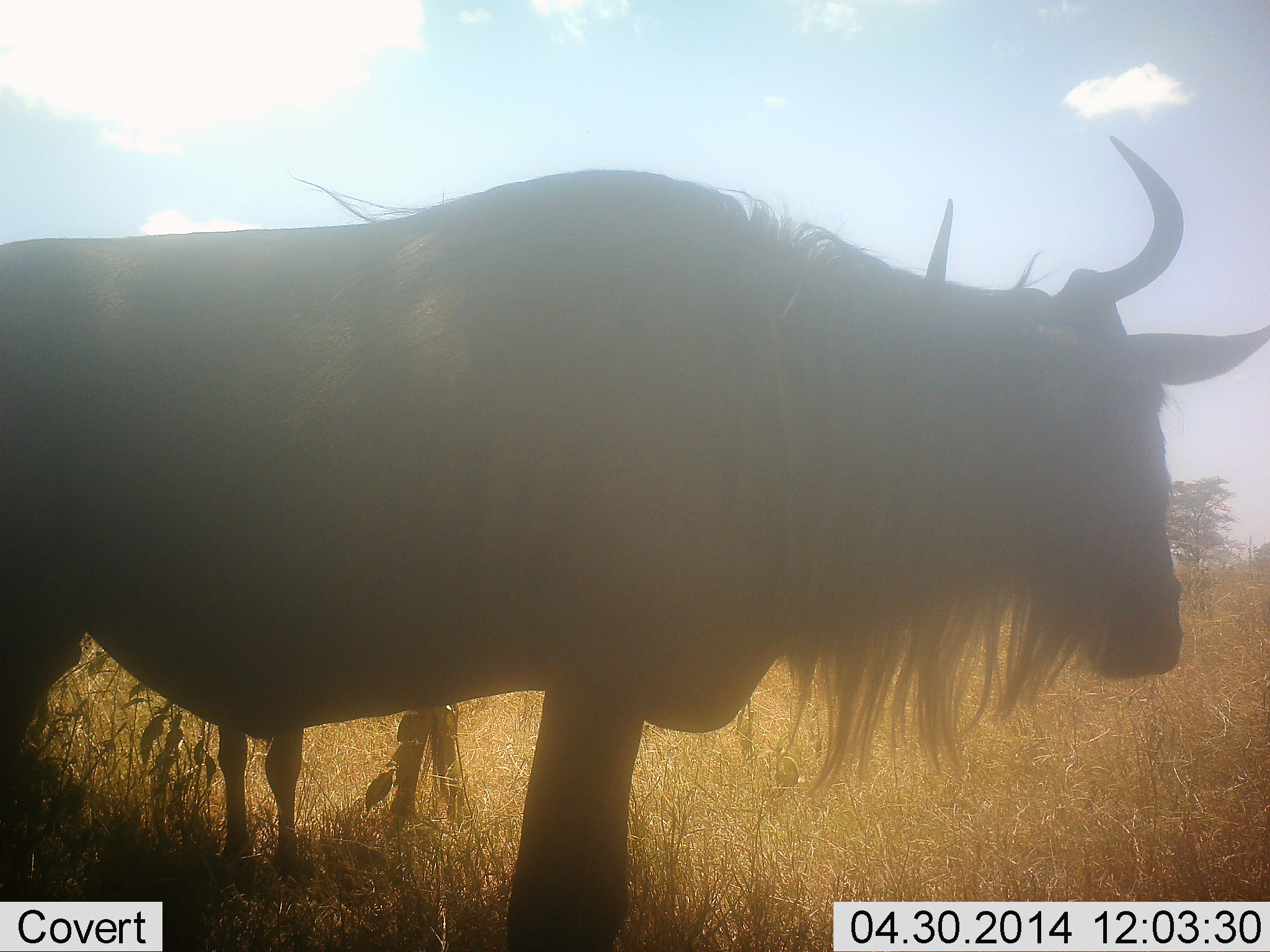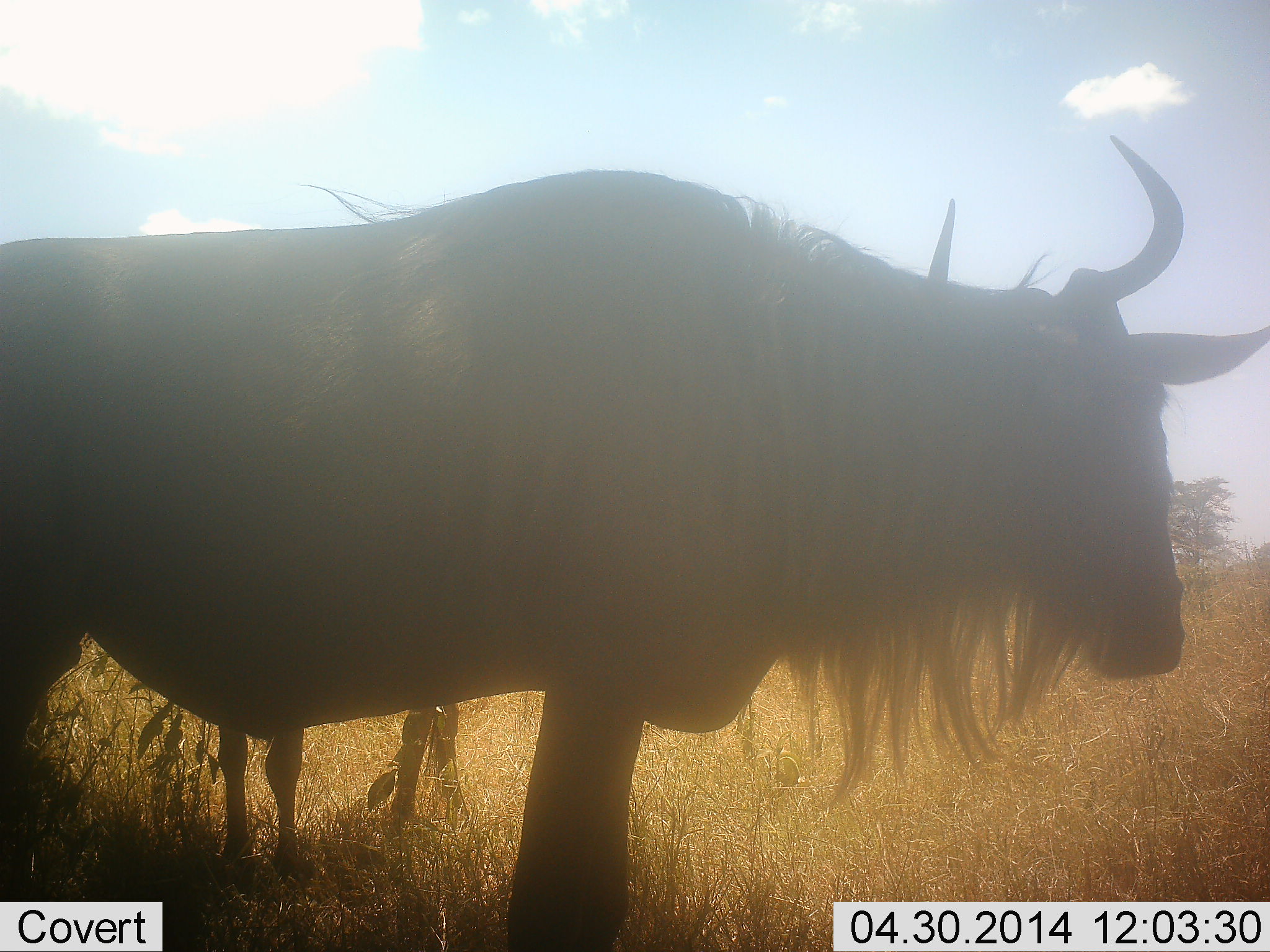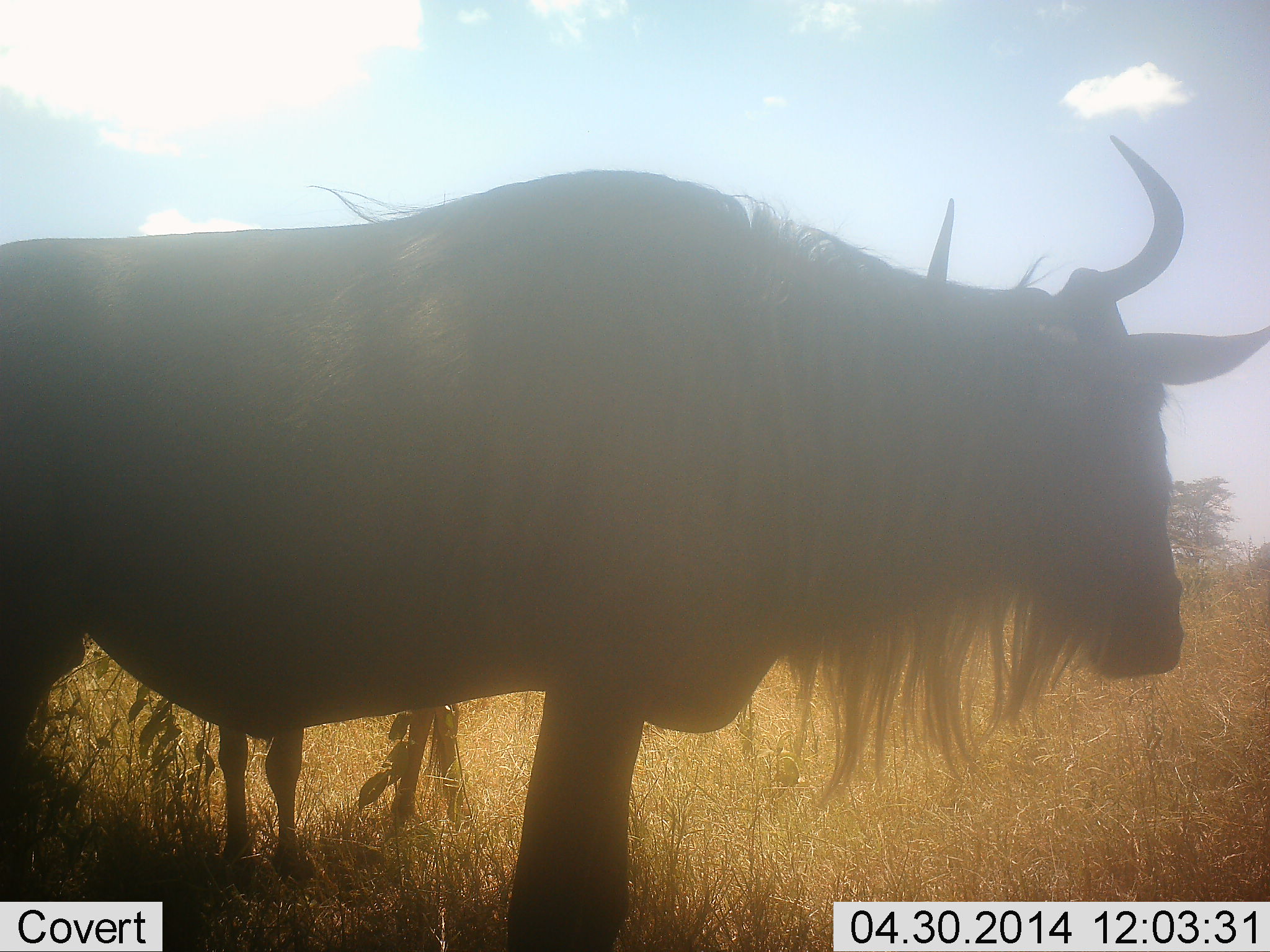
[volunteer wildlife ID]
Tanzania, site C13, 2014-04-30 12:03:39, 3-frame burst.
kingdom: Animalia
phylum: Chordata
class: Mammalia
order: Artiodactyla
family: Bovidae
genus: Connochaetes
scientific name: Connochaetes taurinus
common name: blue wildebeest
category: wildebeest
Wildebeest (blue wildebeest) (Connochaetes taurinus), count 2. Behavior (volunteer vote fractions): standing 100%, resting 0%, moving 0%, interacting 0%. Young present (vote fraction): 9%. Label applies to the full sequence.